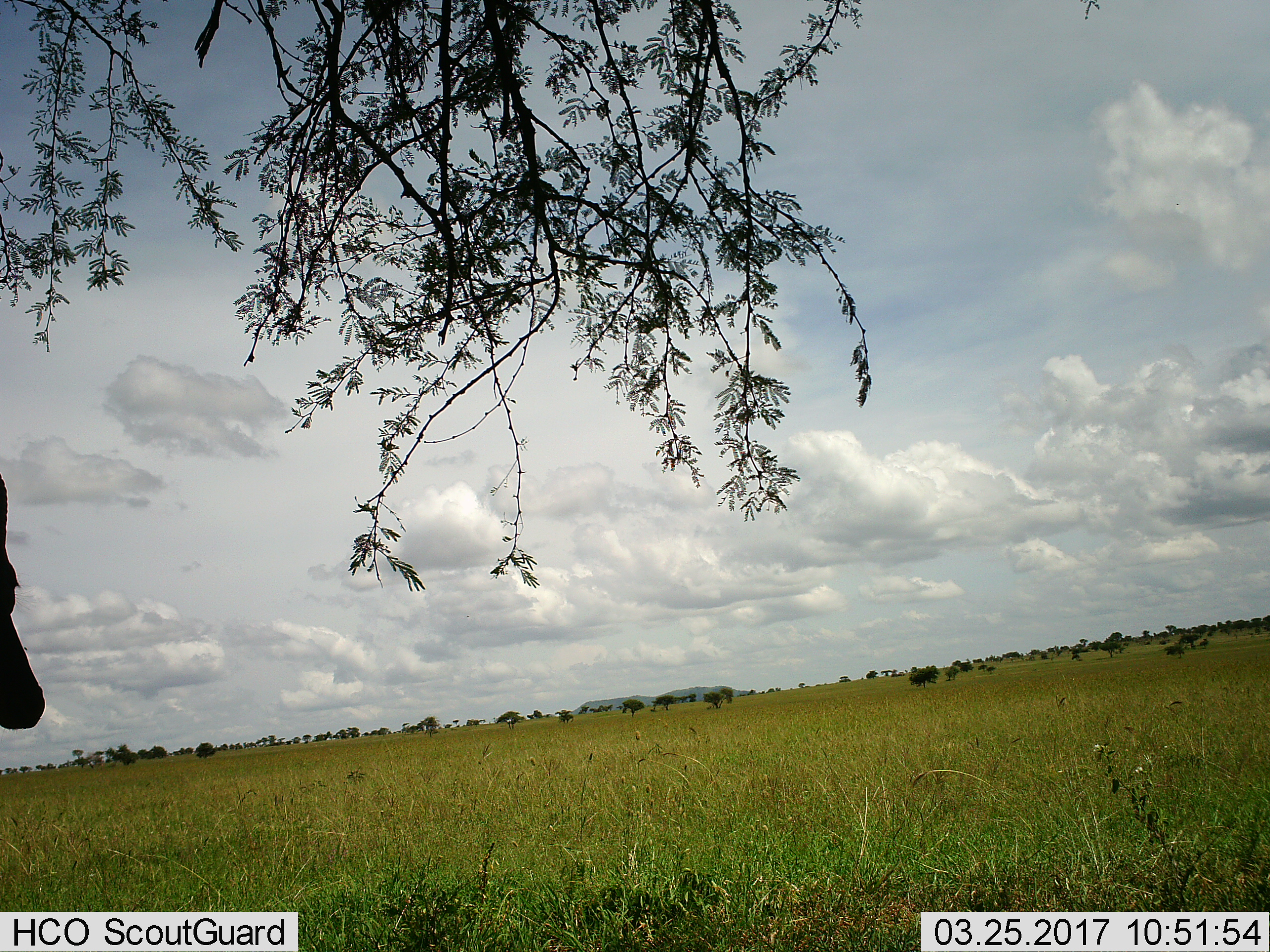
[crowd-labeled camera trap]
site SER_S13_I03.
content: unidentified animal